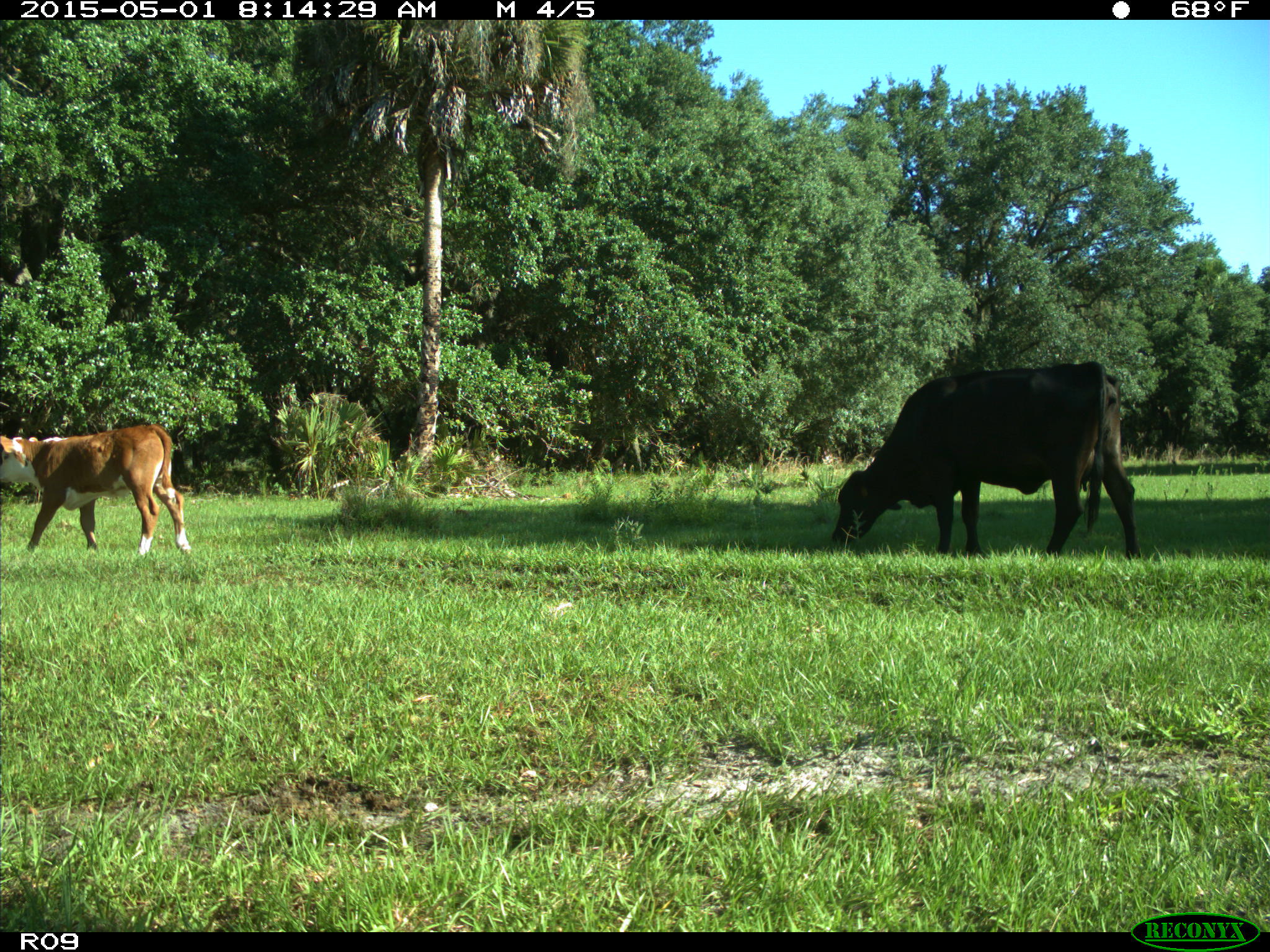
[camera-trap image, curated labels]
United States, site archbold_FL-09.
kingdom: Animalia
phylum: Chordata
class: Mammalia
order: Artiodactyla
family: Bovidae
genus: Bos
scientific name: Bos taurus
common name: domestic cow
Bos taurus (domestic cow).